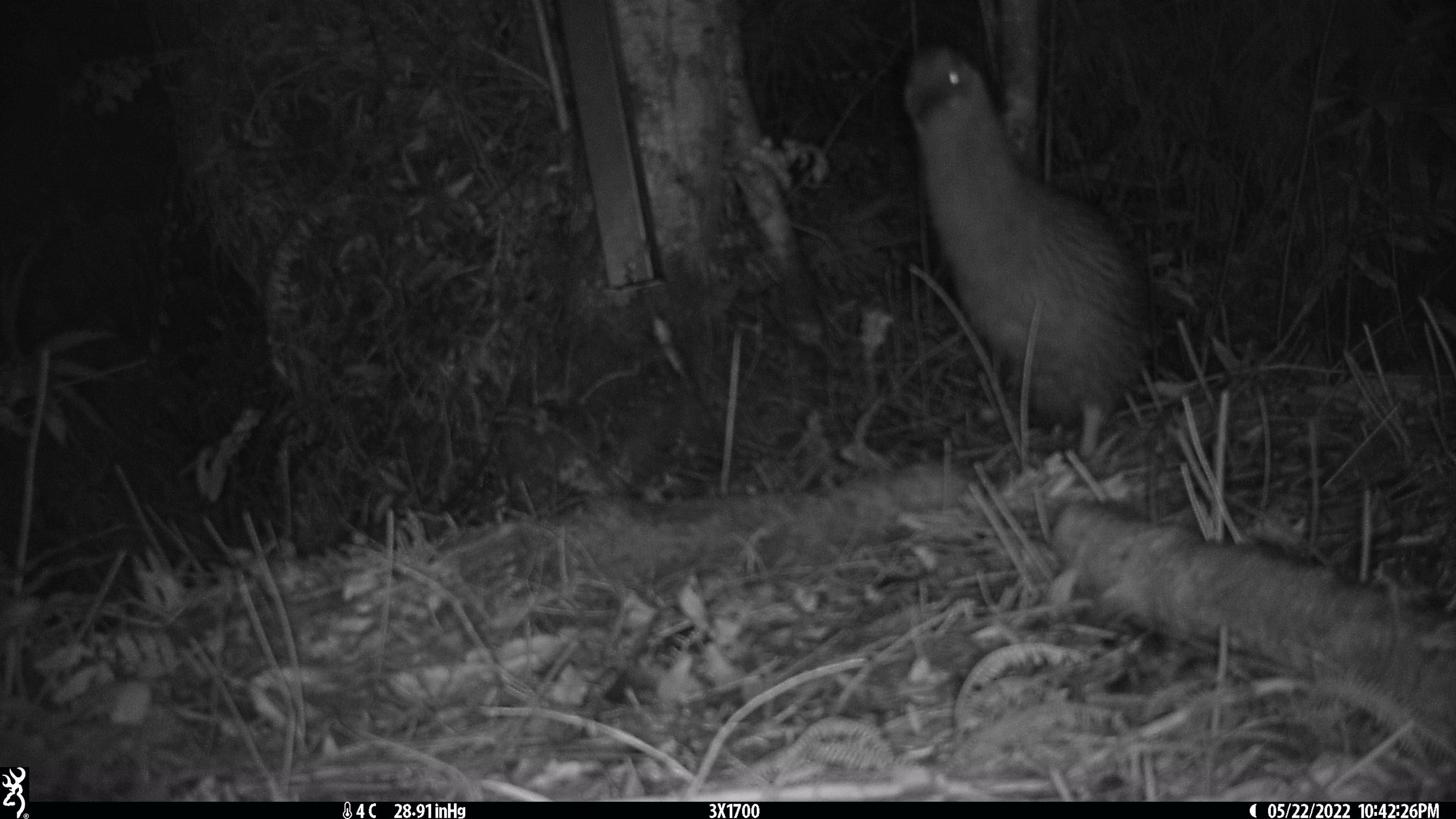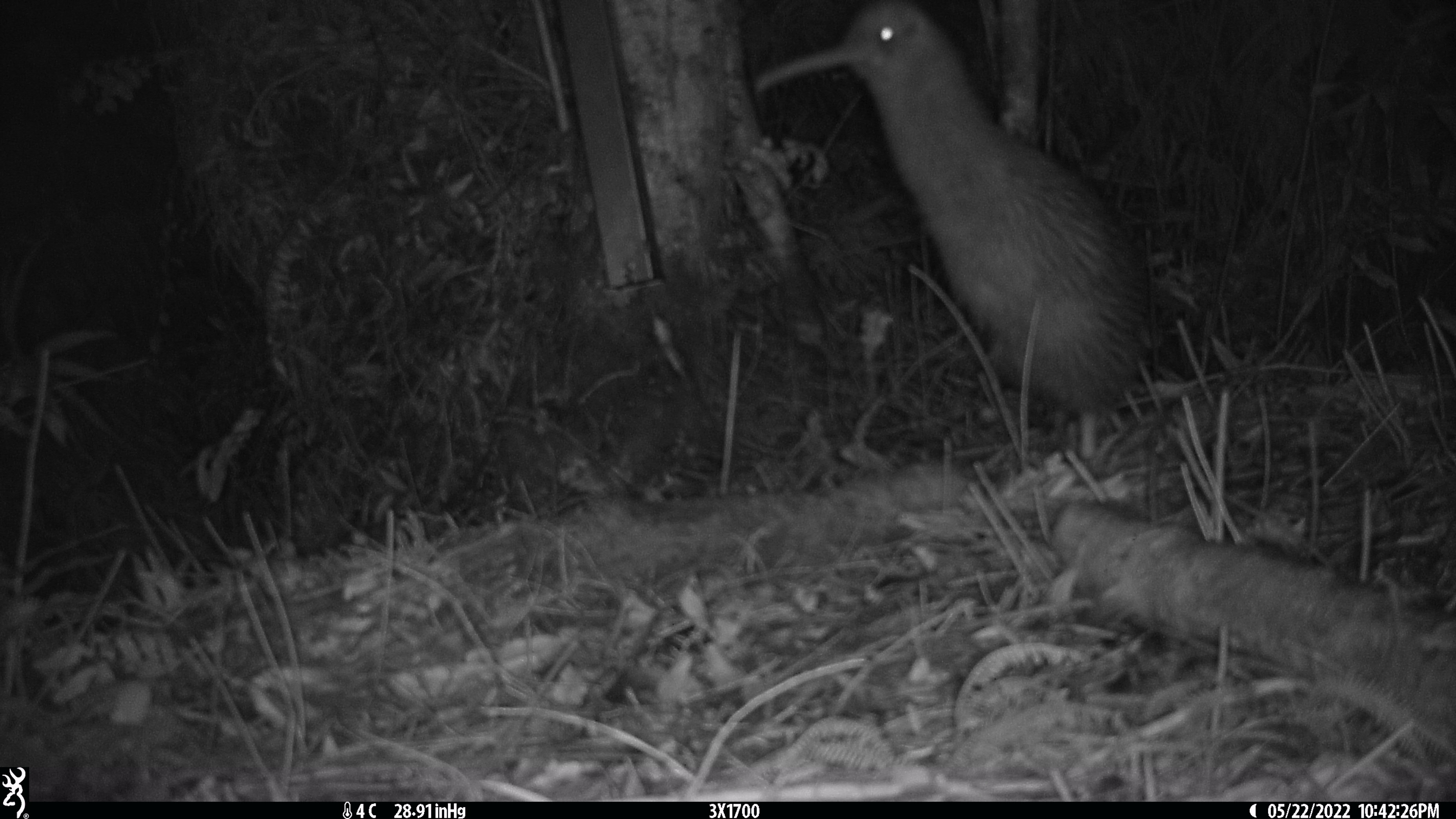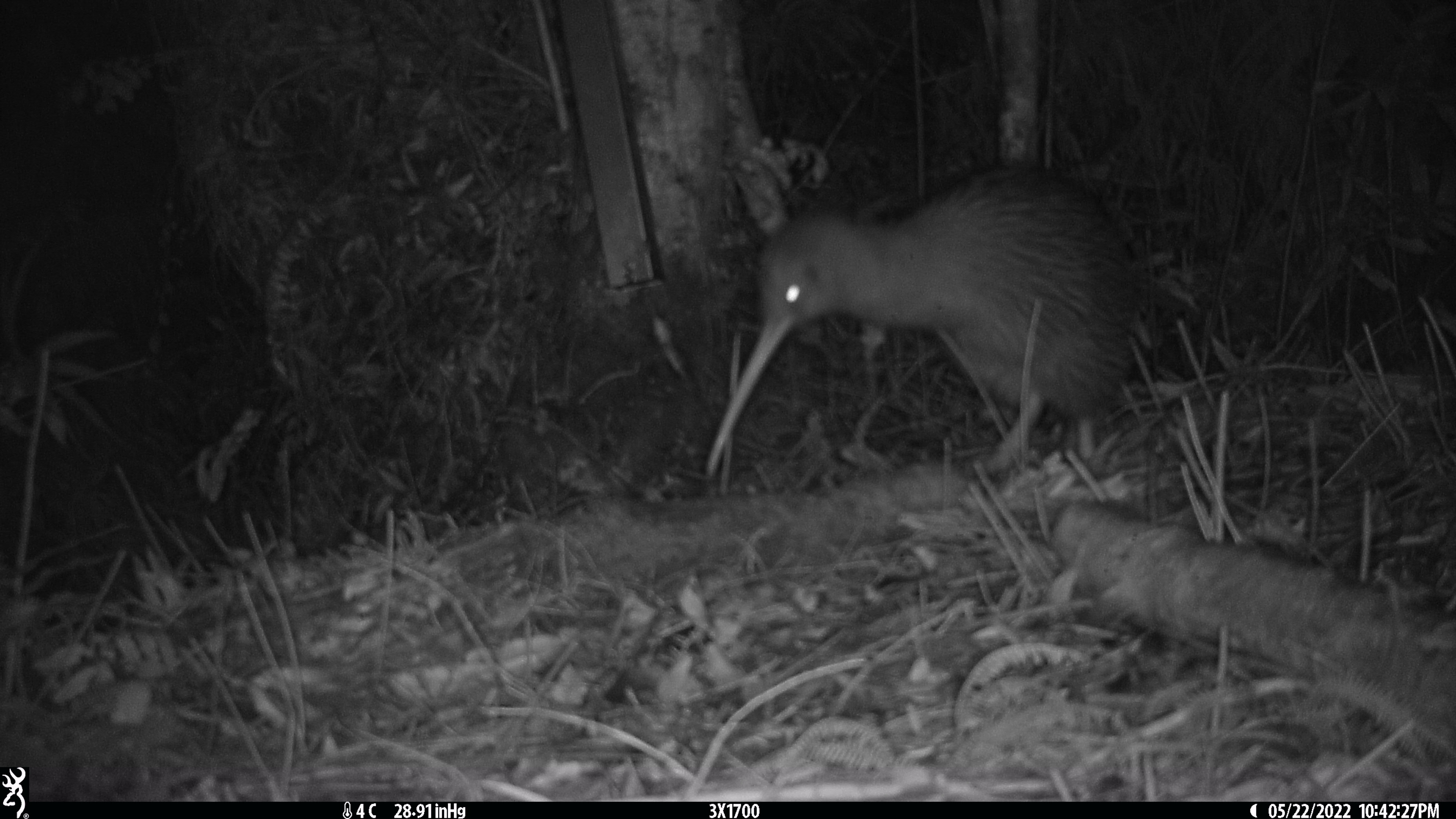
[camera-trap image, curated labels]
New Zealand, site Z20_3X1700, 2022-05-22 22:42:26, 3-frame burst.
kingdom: Animalia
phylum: Chordata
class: Aves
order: Apterygiformes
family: Apterygidae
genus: Apteryx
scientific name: Apteryx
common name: kiwi